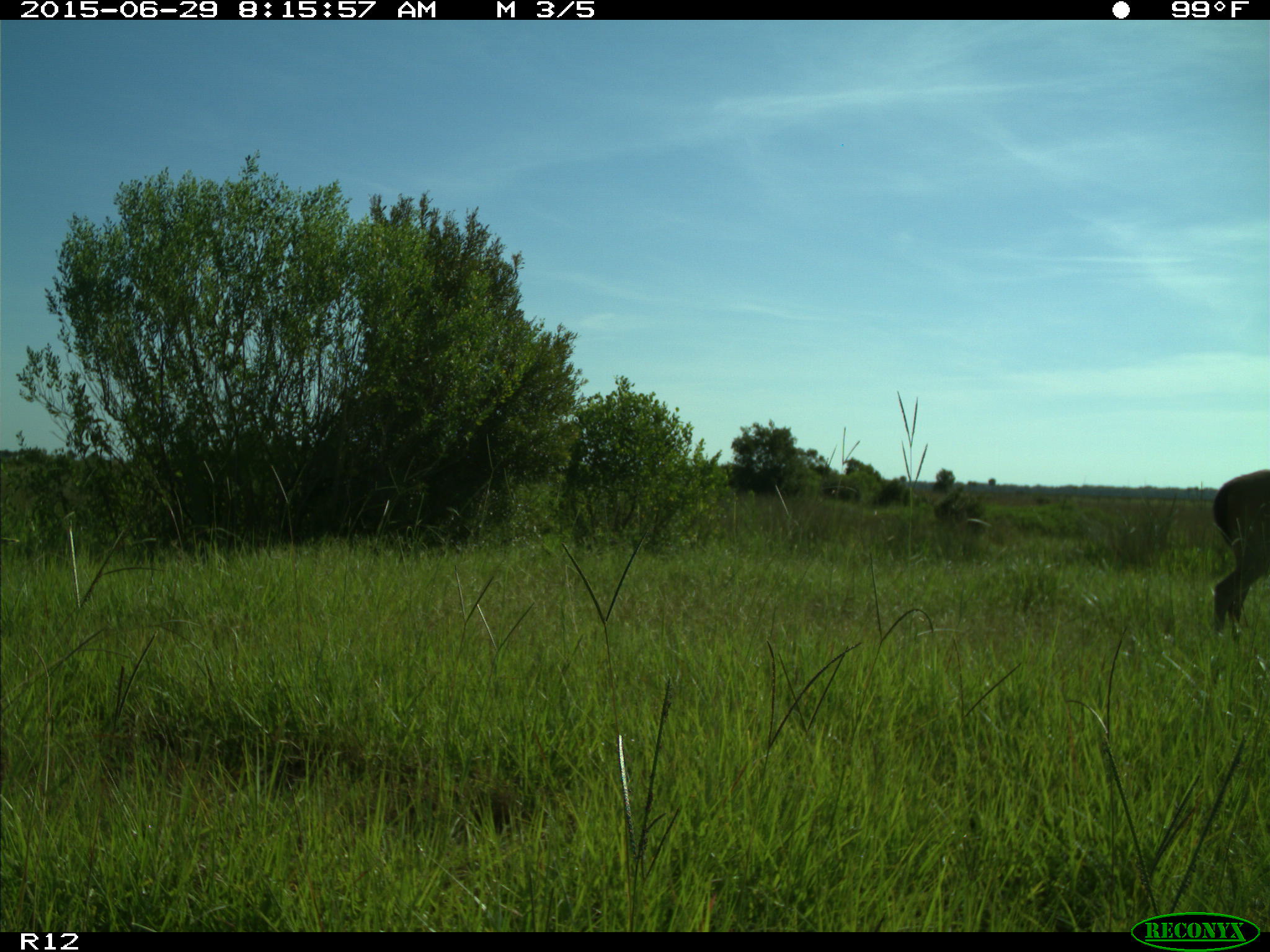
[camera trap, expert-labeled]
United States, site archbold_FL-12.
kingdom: Animalia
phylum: Chordata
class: Mammalia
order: Artiodactyla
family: Cervidae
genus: Odocoileus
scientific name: Odocoileus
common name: deer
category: unidentified deer